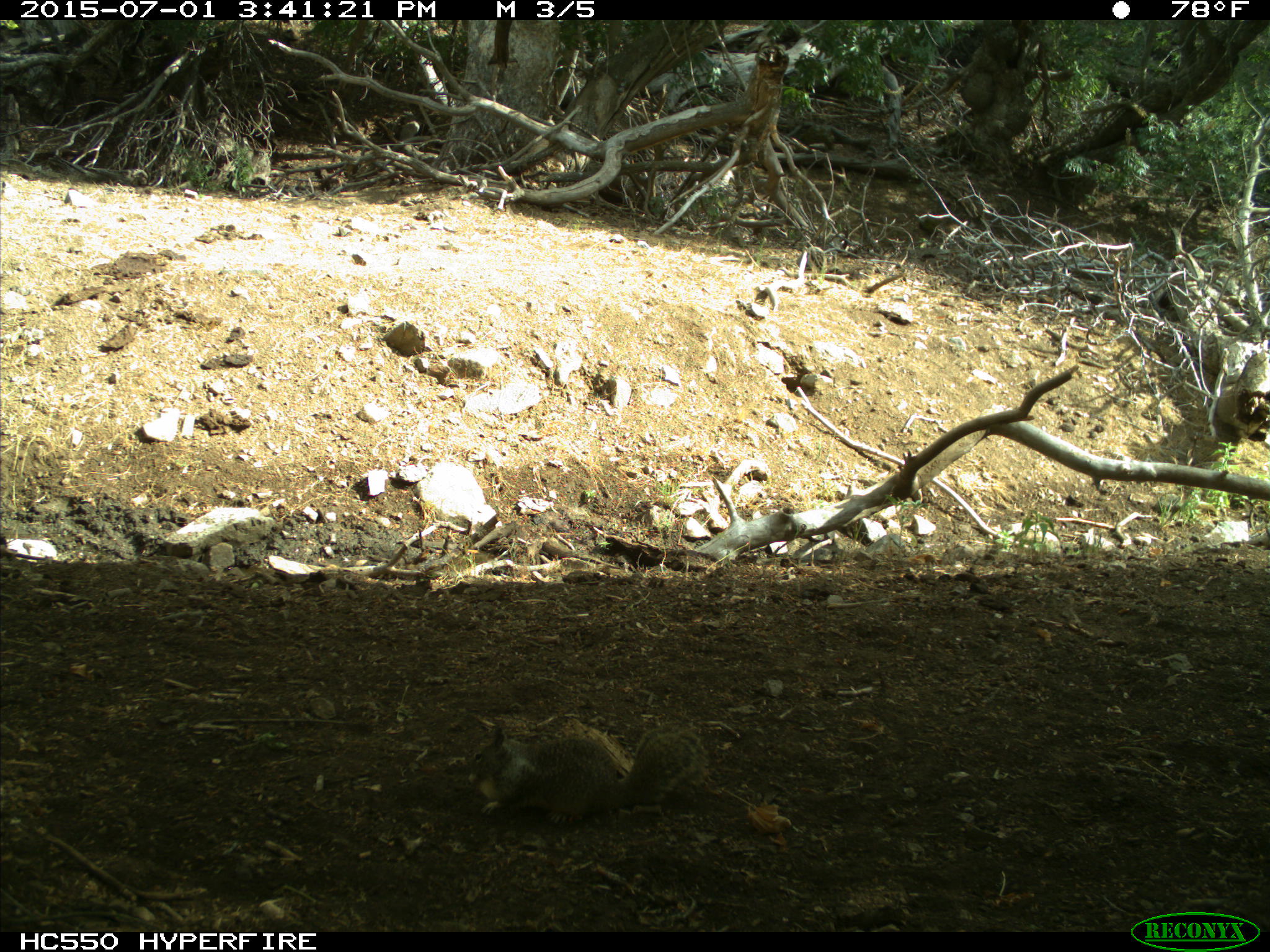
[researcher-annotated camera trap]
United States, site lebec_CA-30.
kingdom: Animalia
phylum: Chordata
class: Mammalia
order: Rodentia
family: Sciuridae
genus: Otospermophilus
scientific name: Otospermophilus beecheyi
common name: california ground squirrel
Otospermophilus beecheyi (california ground squirrel).